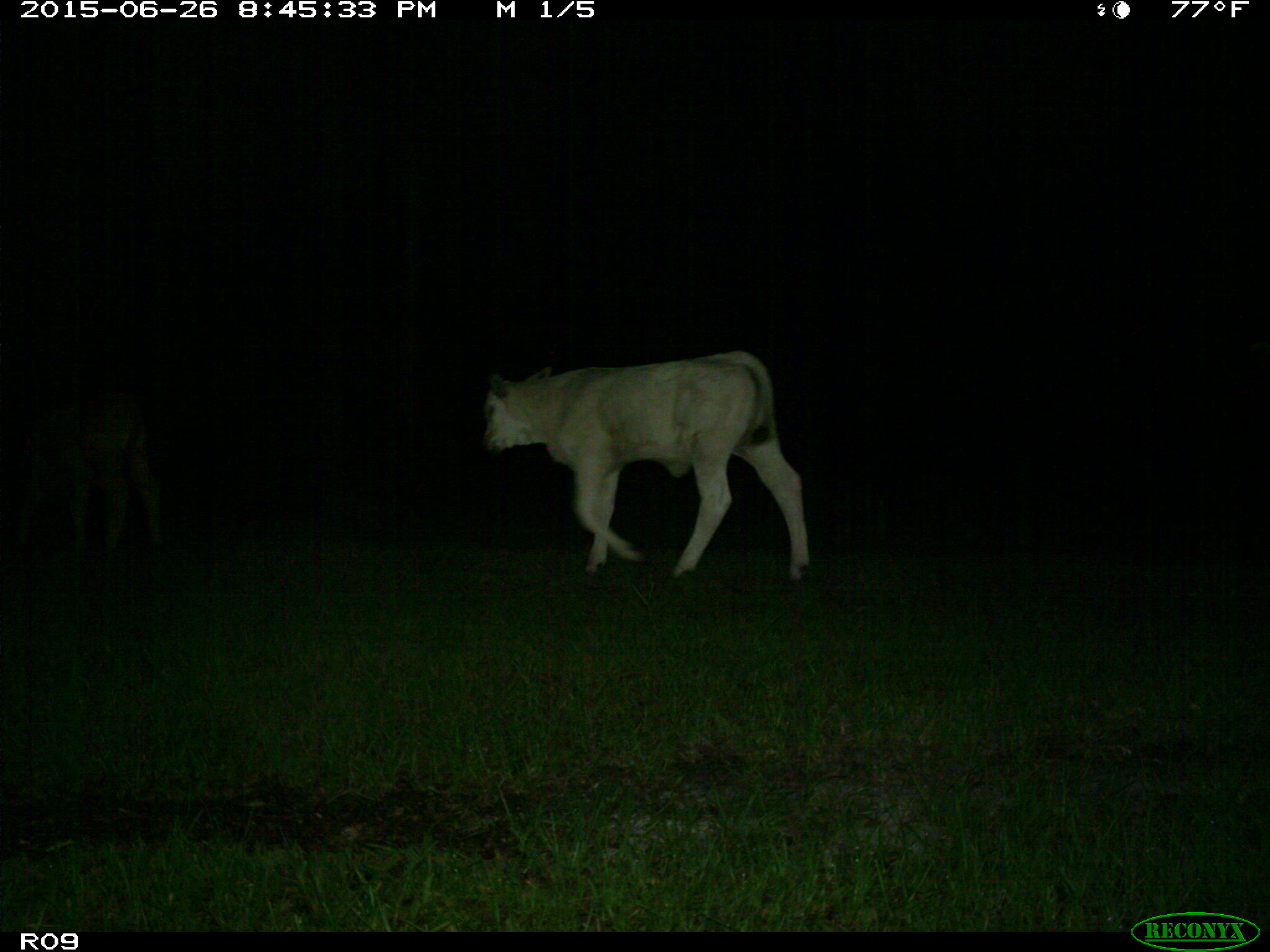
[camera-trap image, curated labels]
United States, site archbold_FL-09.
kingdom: Animalia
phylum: Chordata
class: Mammalia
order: Artiodactyla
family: Bovidae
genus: Bos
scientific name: Bos taurus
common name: domestic cow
Bos taurus (domestic cow).